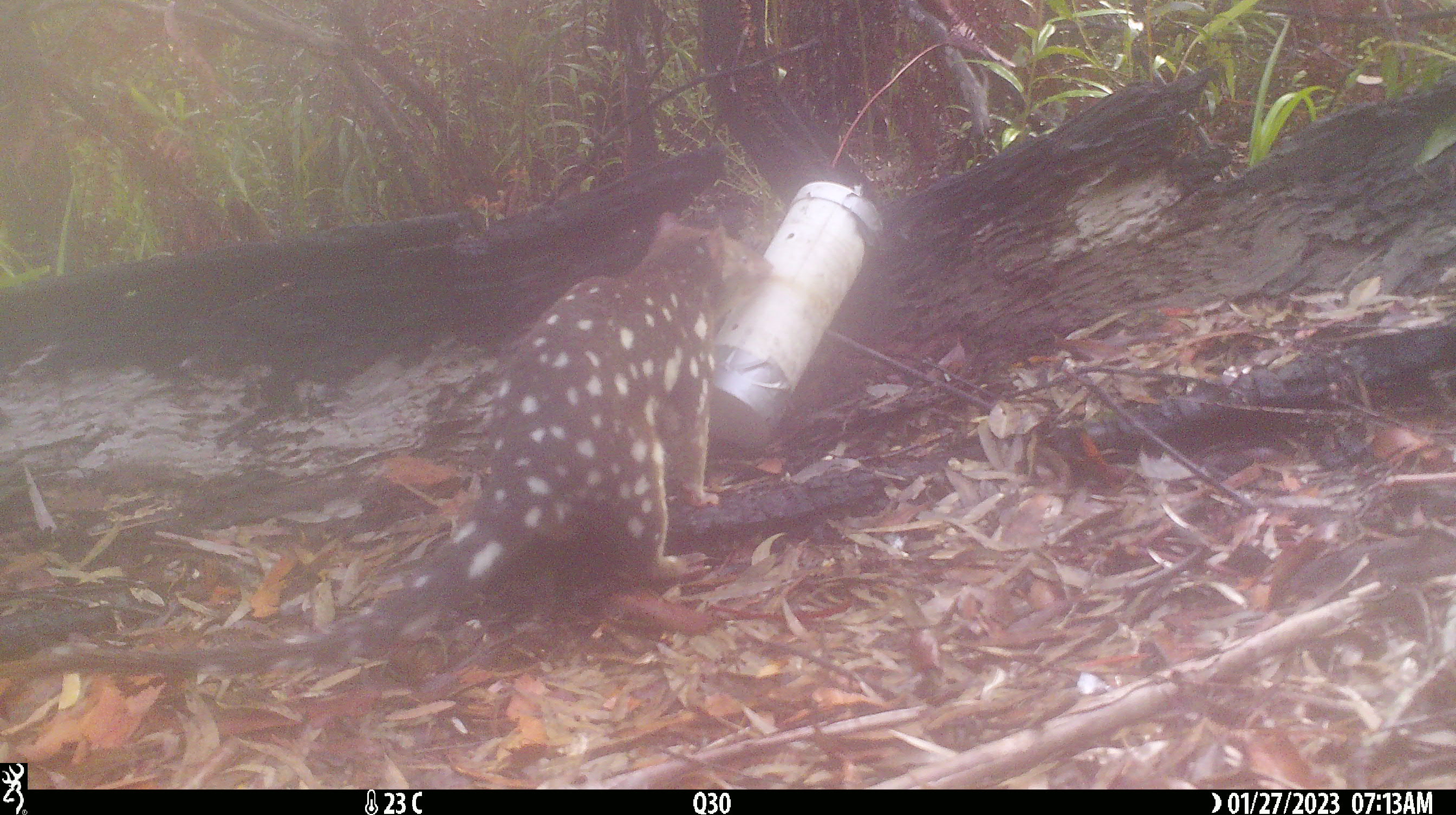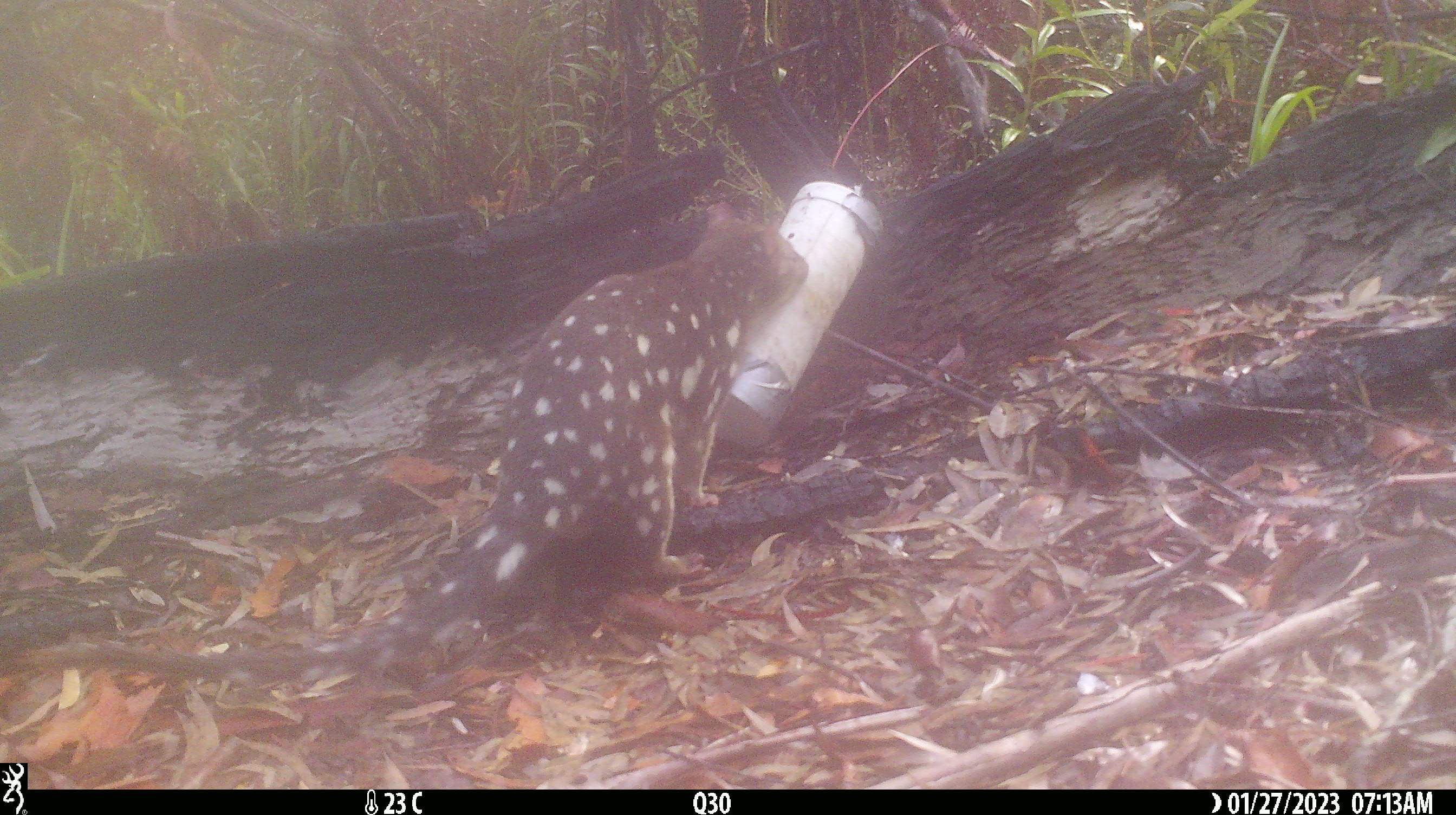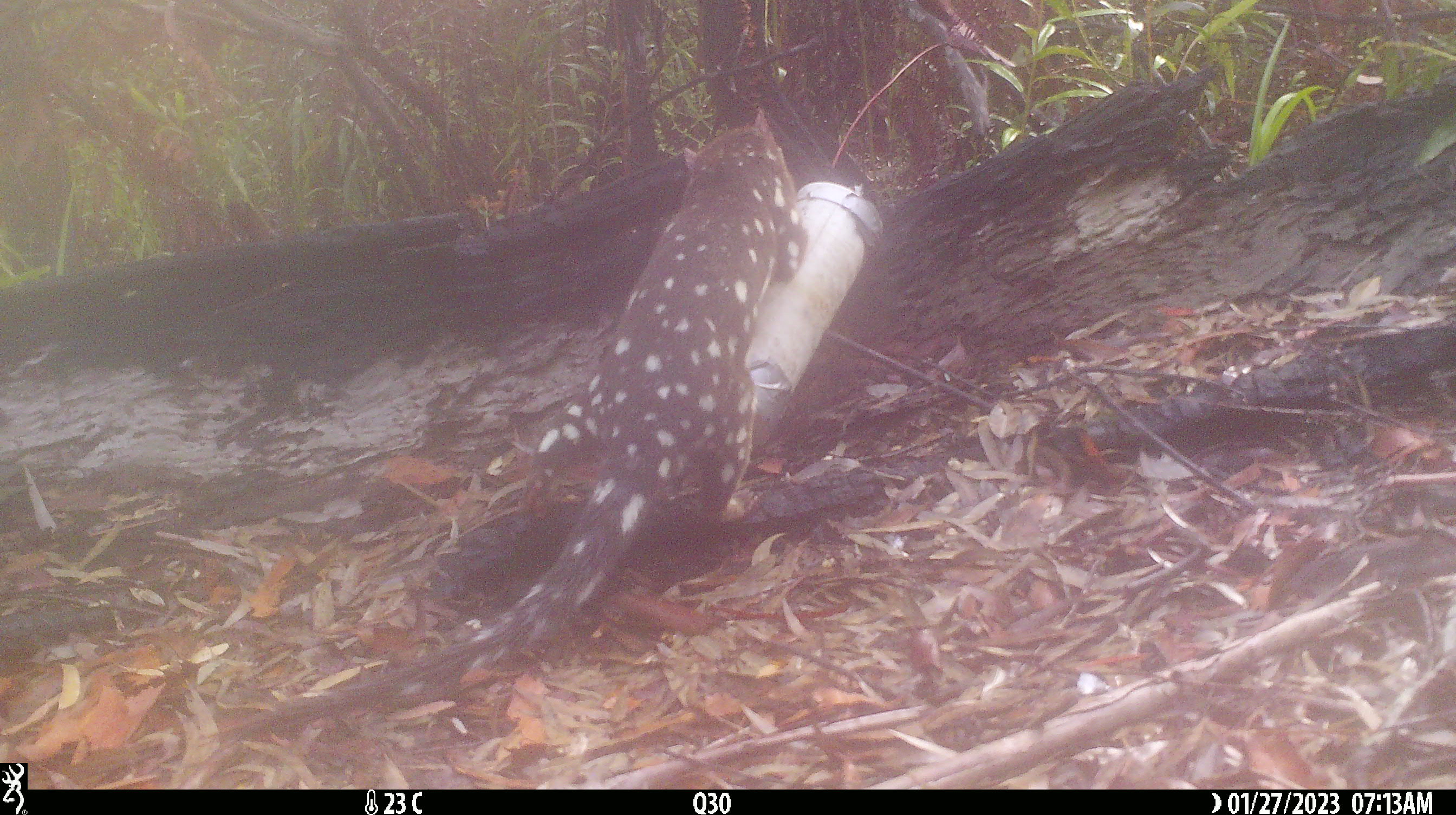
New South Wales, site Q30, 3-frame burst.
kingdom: Animalia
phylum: Chordata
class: Mammalia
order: Dasyuromorphia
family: Dasyuridae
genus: Dasyurus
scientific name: Dasyurus maculatus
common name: spotted-tailed quoll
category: quoll